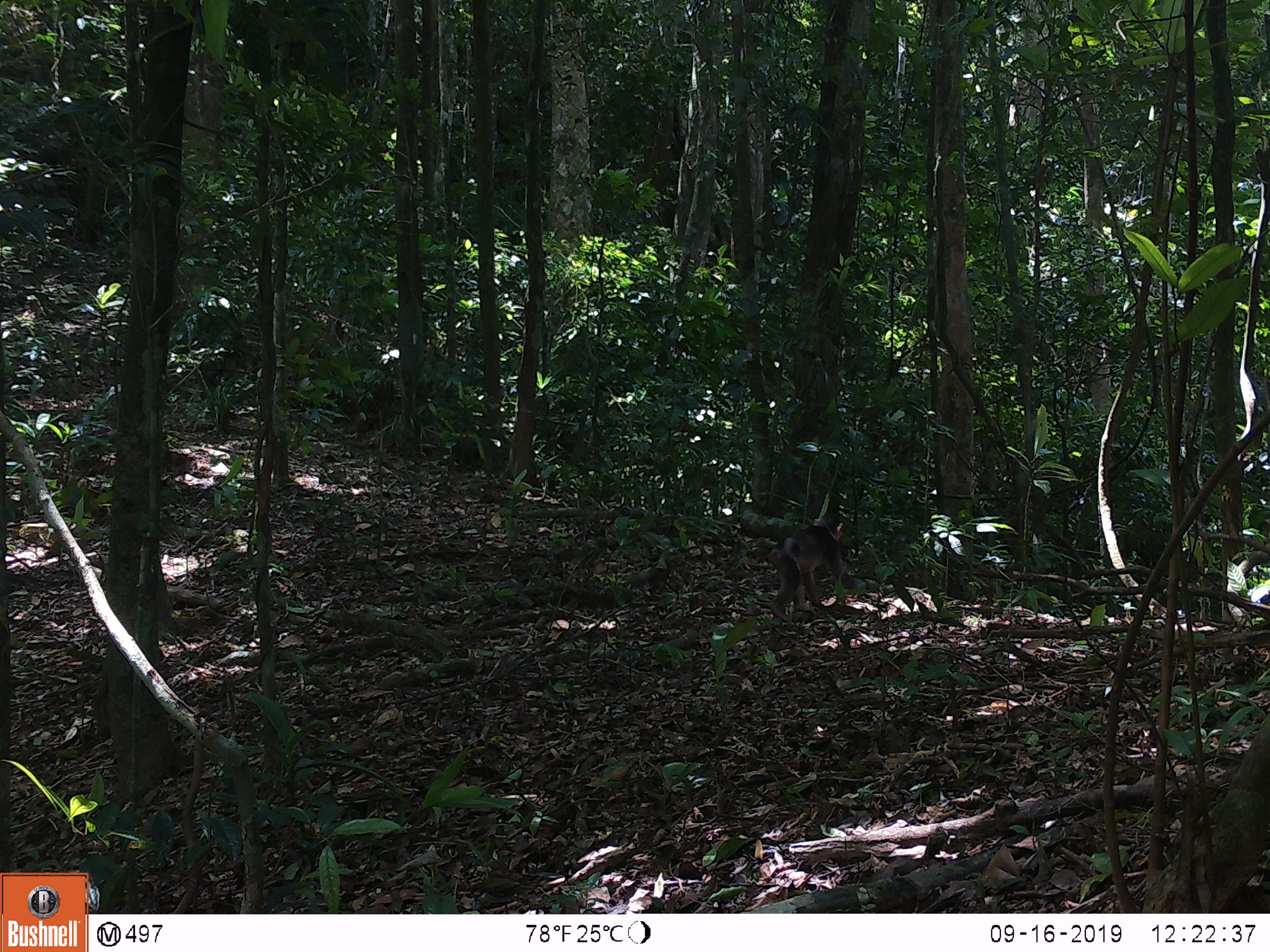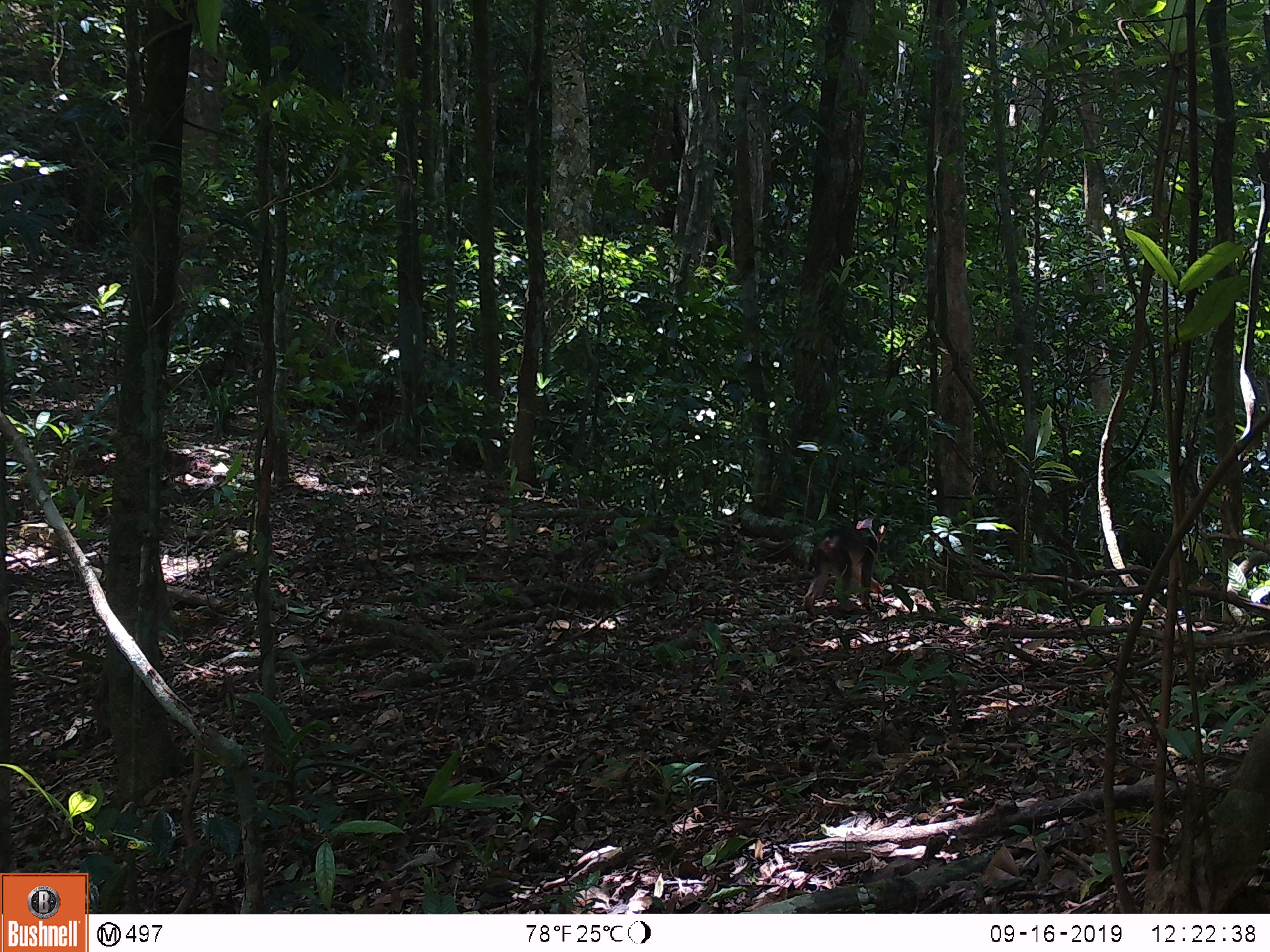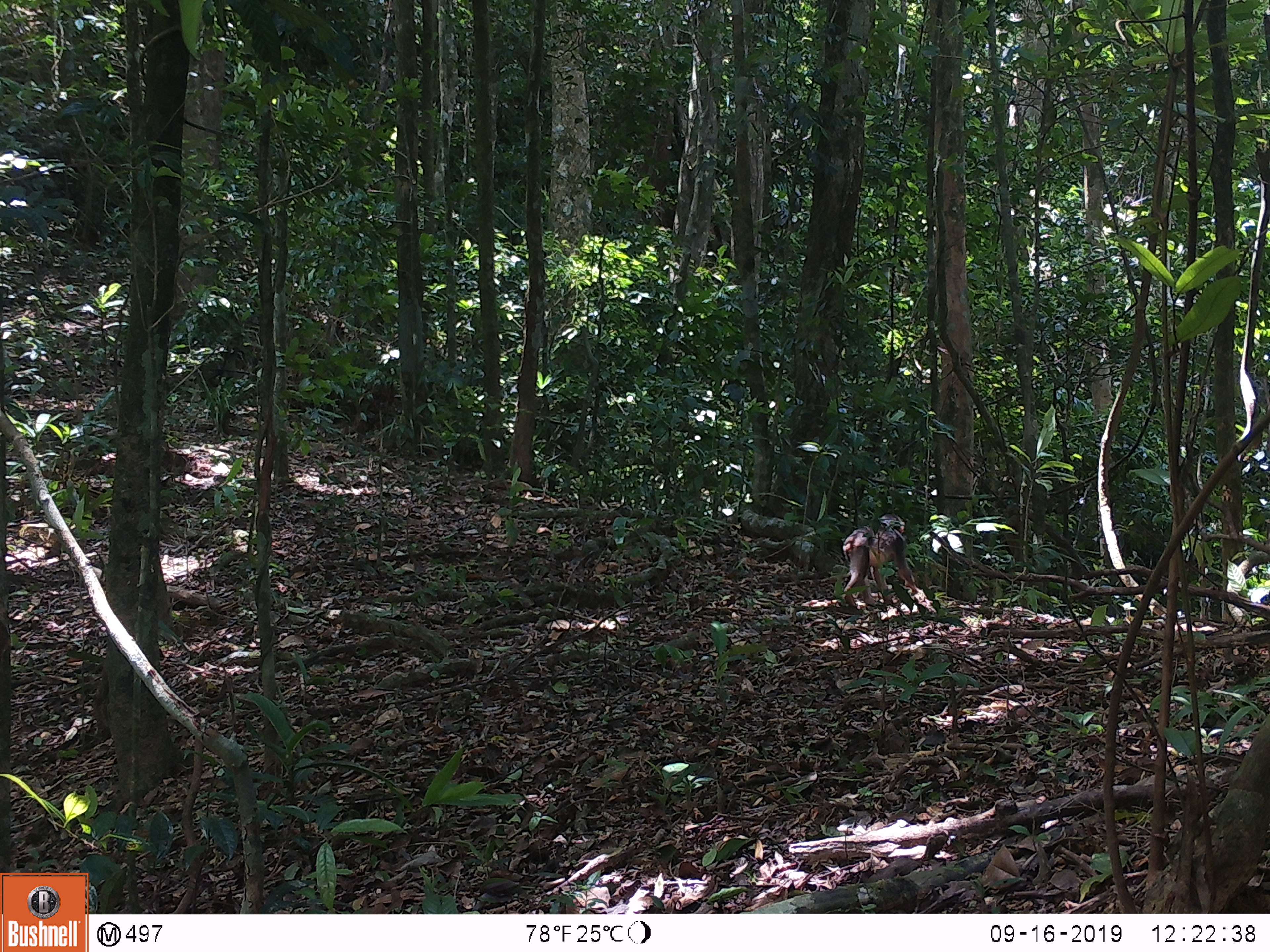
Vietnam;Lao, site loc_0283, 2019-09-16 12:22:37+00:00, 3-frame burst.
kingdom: Animalia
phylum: Chordata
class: Mammalia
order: Primates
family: Cercopithecidae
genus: Macaca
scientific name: Macaca arctoides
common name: stump-tailed macaque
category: stump tailed macaque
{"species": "stump tailed macaque (stump-tailed macaque) (Macaca arctoides)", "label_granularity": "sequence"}